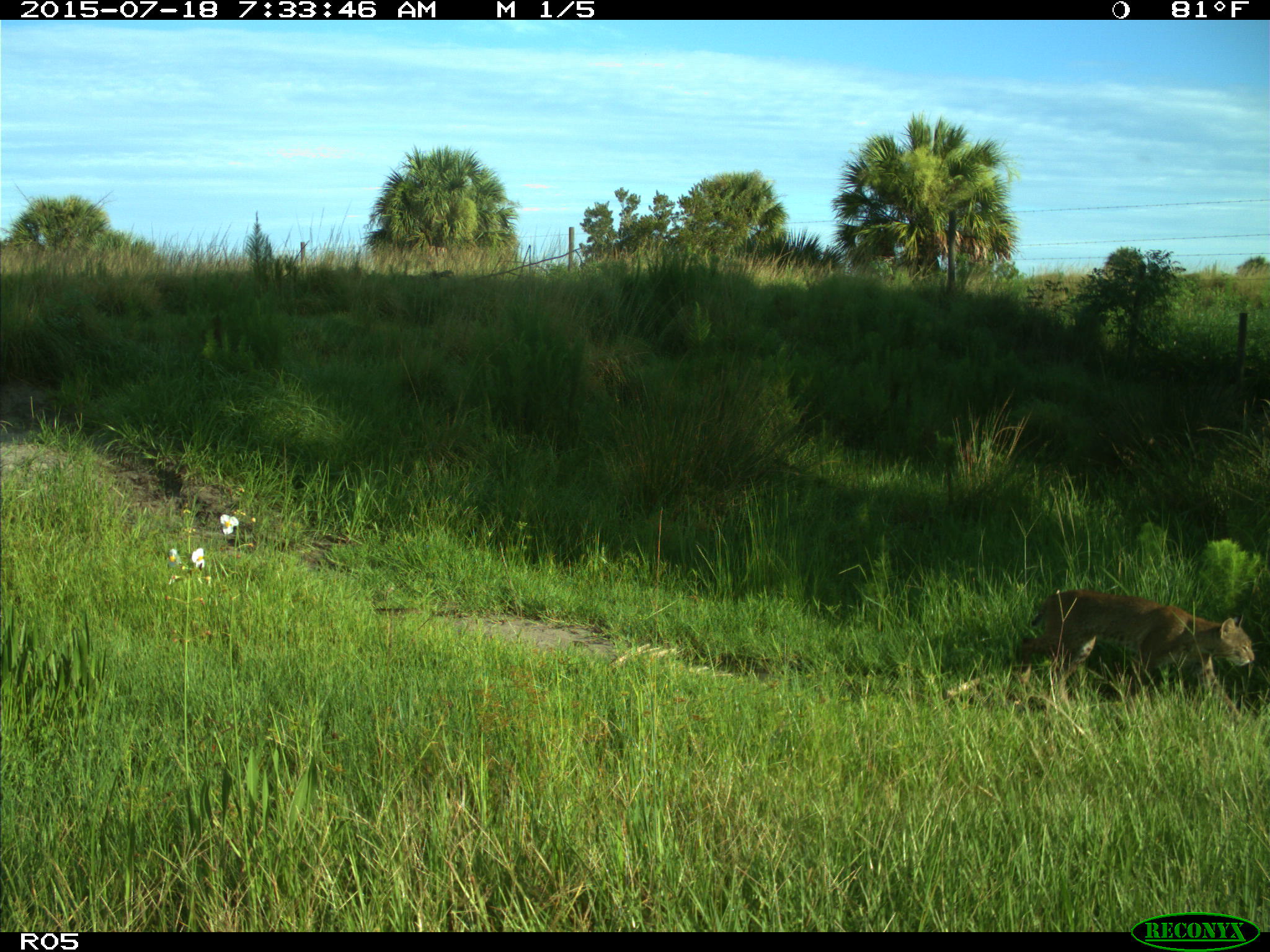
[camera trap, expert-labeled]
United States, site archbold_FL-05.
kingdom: Animalia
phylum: Chordata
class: Mammalia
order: Carnivora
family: Felidae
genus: Lynx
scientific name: Lynx rufus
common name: bobcat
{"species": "Lynx rufus (bobcat)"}